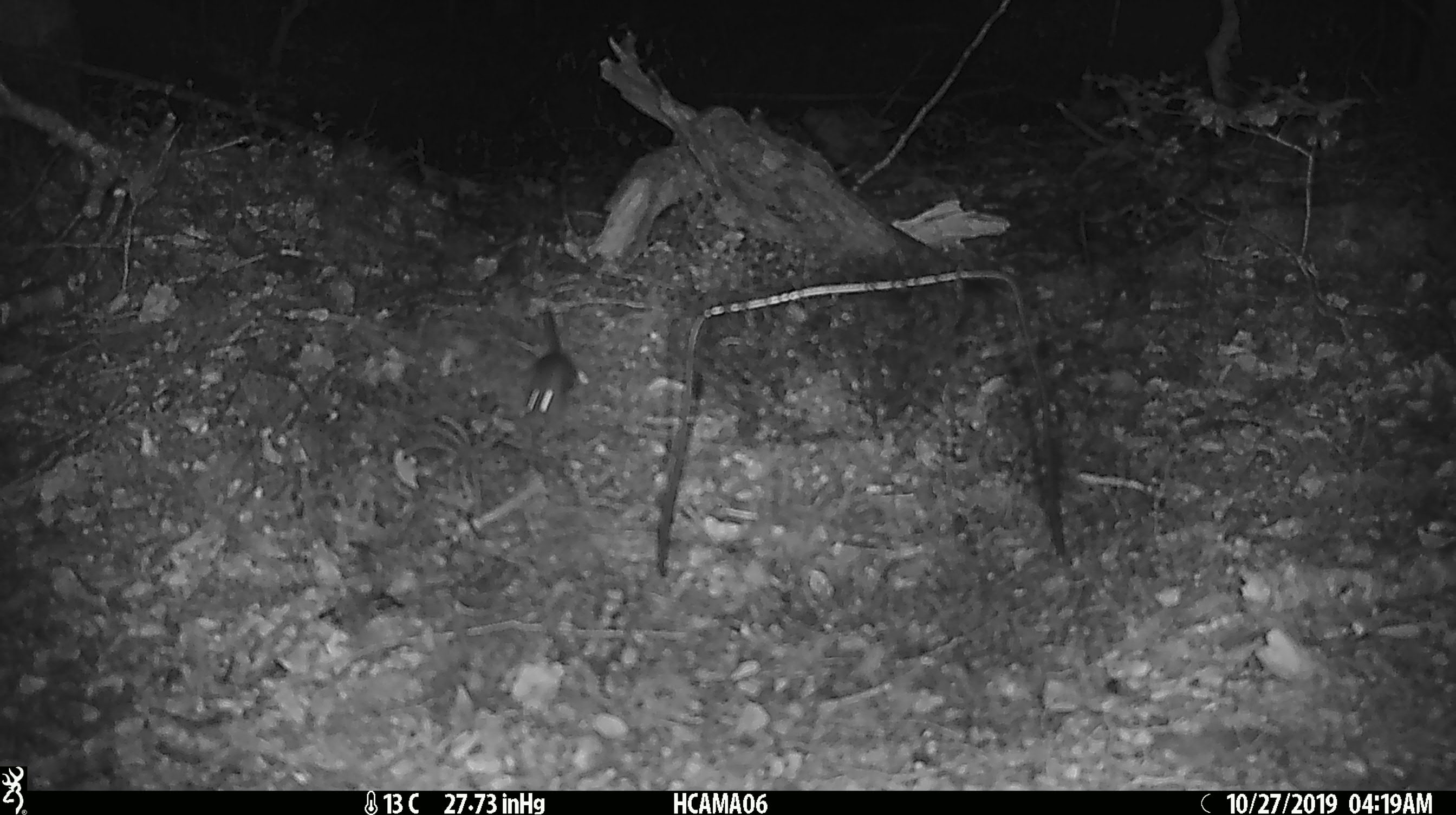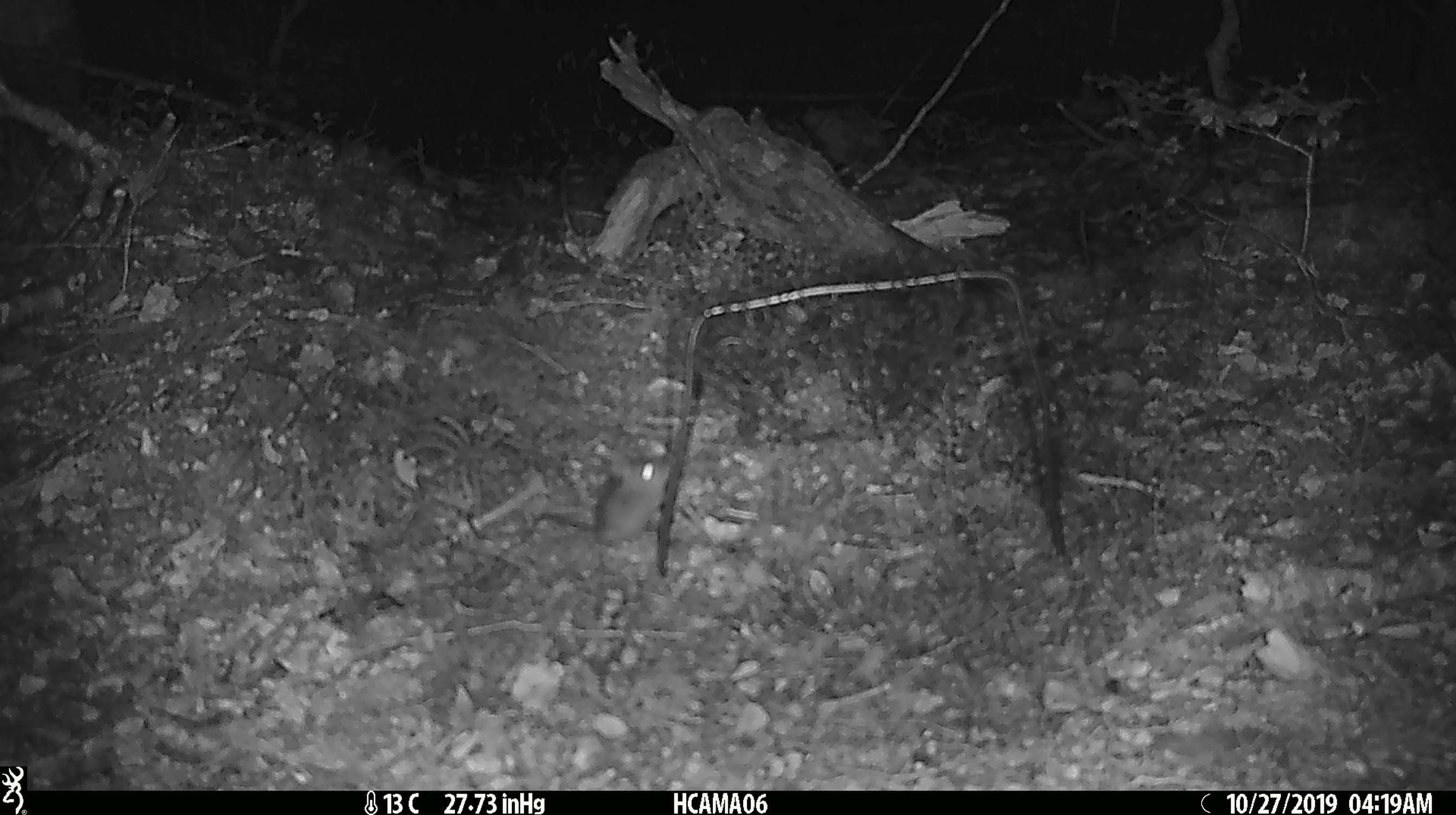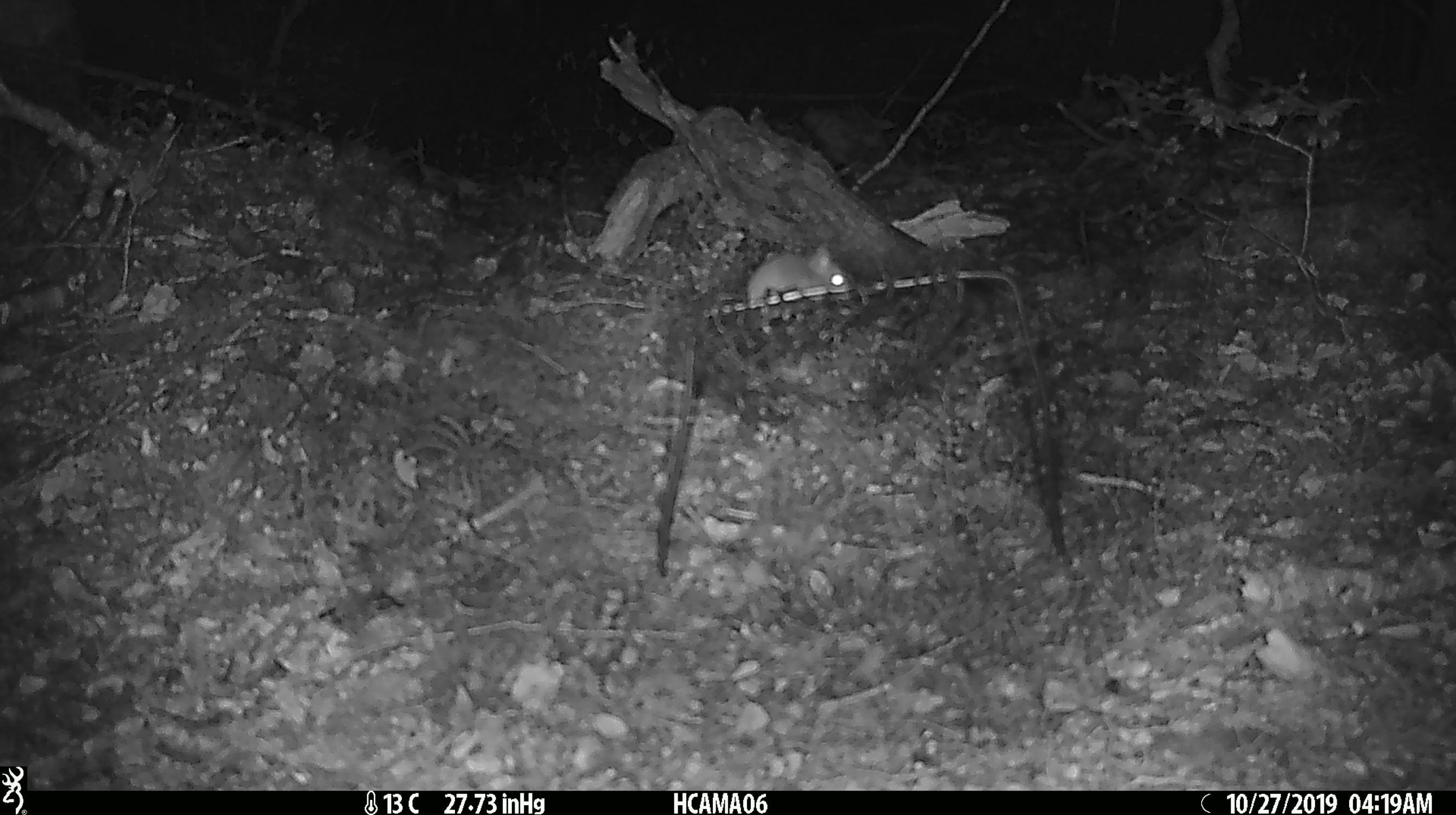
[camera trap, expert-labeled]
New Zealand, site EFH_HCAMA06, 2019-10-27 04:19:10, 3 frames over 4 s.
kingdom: Animalia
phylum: Chordata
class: Mammalia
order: Rodentia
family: Muridae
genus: Mus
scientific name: Mus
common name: mouse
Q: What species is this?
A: Mouse (Mus).